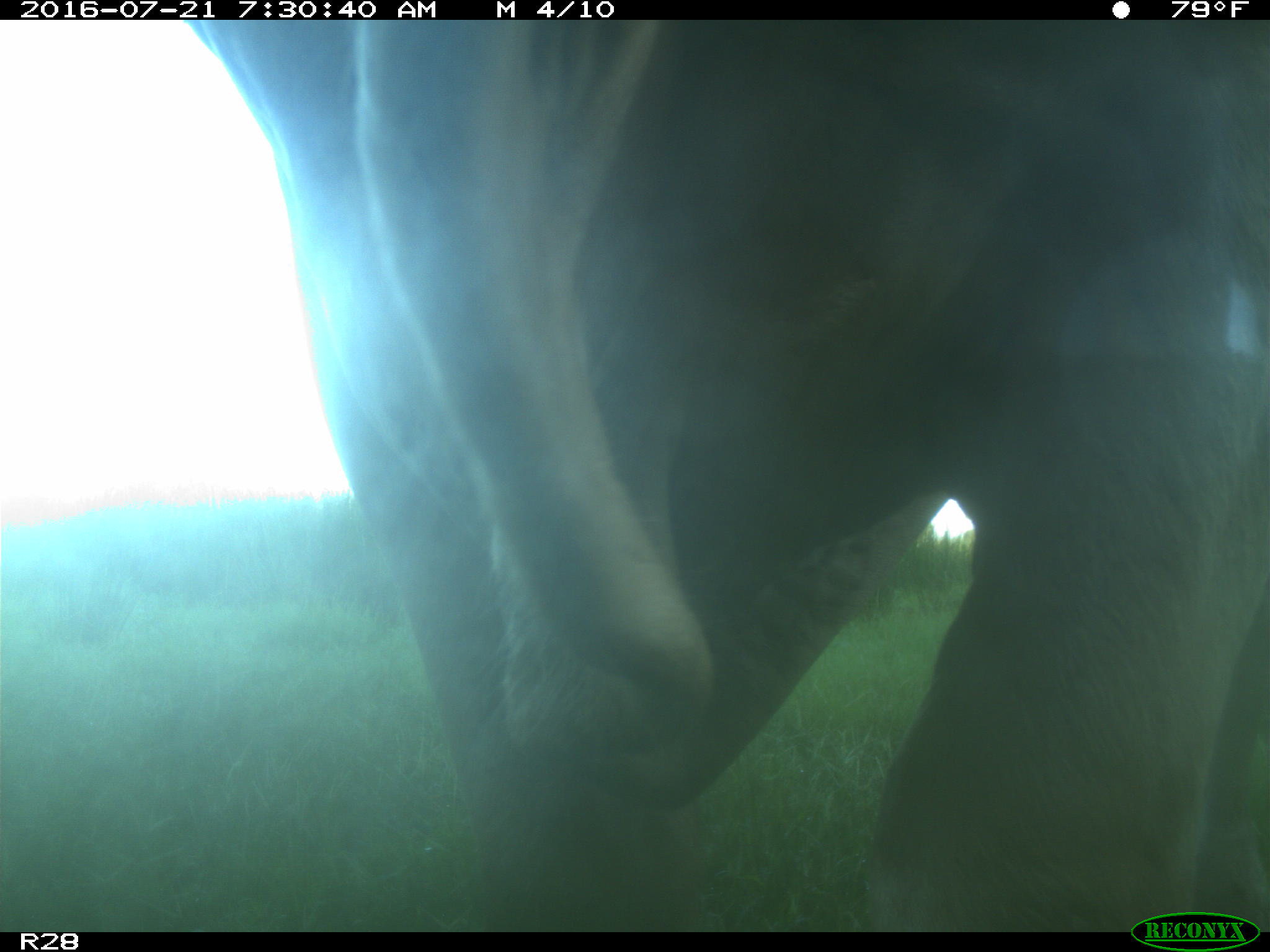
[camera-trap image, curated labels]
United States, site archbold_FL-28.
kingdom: Animalia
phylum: Chordata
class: Mammalia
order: Artiodactyla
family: Bovidae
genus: Bos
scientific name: Bos taurus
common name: domestic cow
Bos taurus (domestic cow).